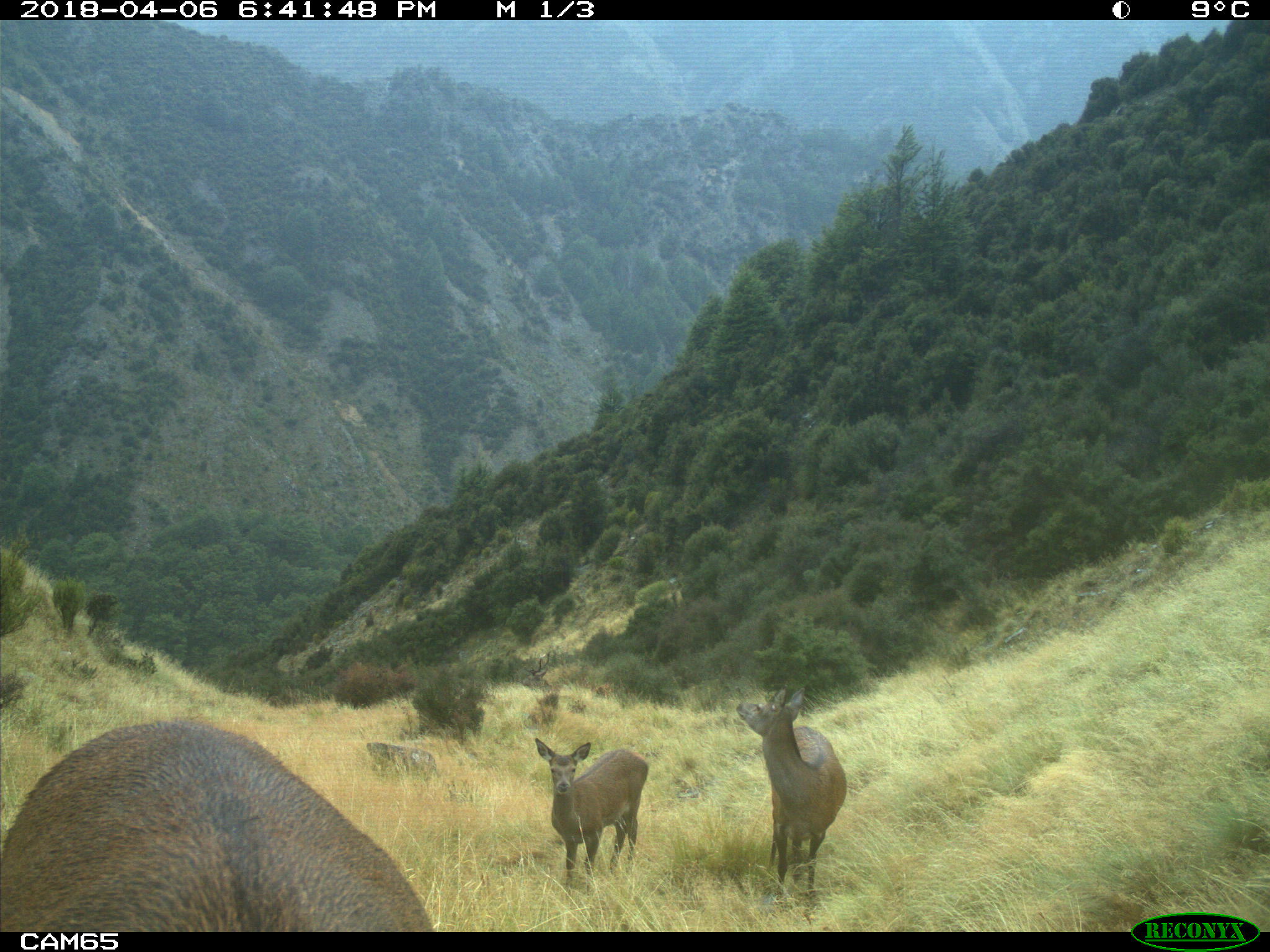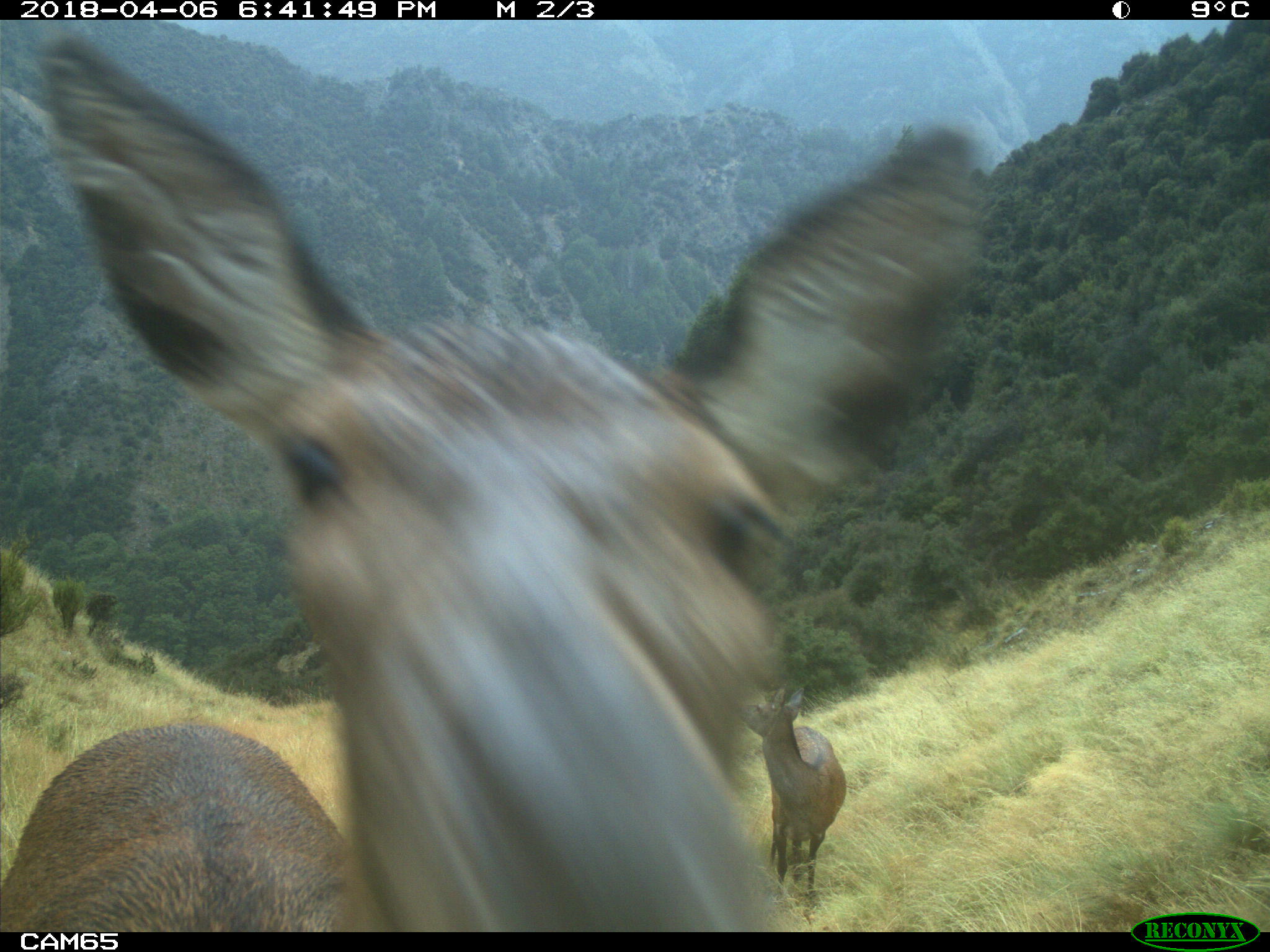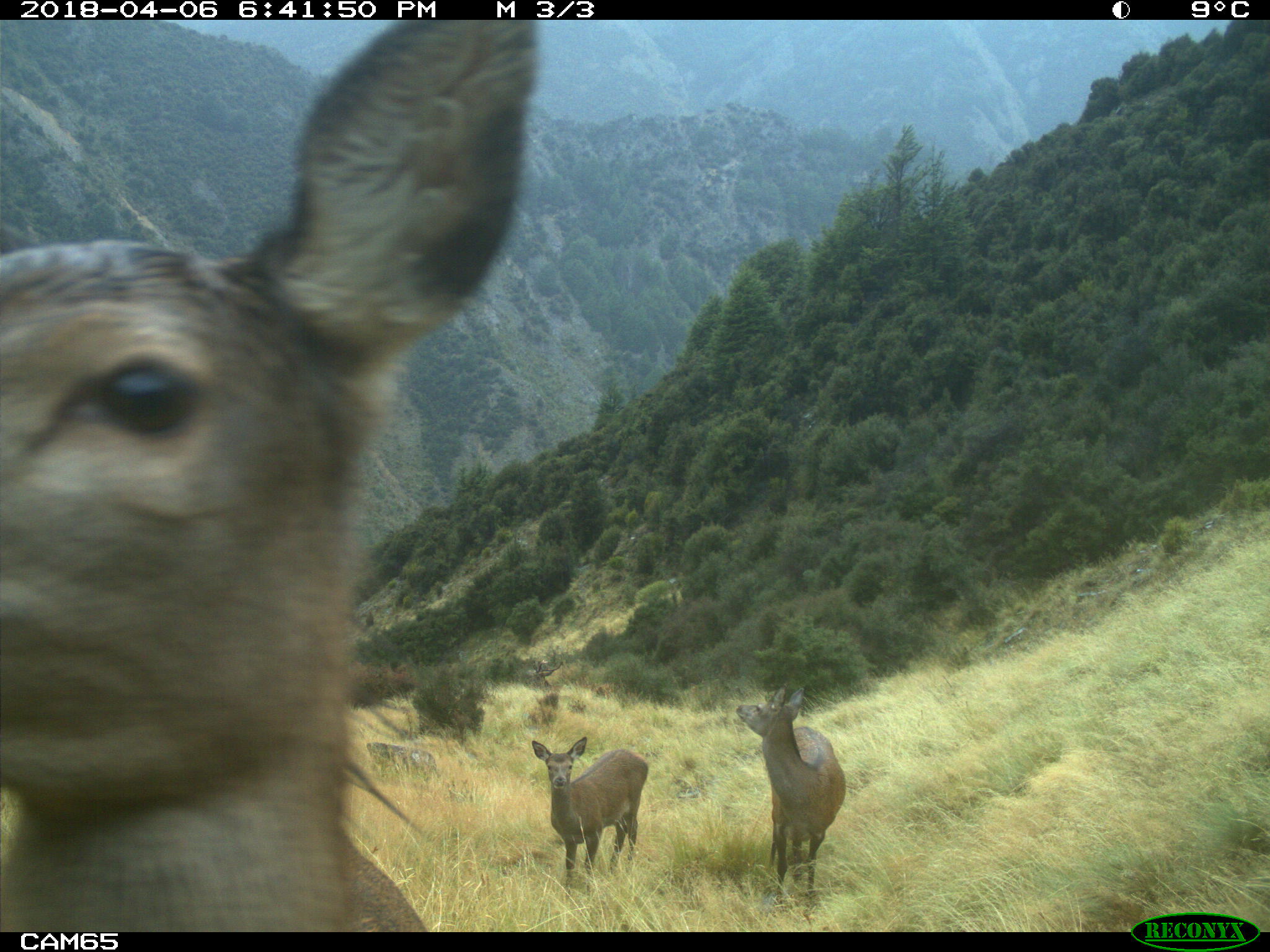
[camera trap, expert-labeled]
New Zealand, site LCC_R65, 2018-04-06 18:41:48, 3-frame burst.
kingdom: Animalia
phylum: Chordata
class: Mammalia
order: Artiodactyla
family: Cervidae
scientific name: Cervidae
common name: deer